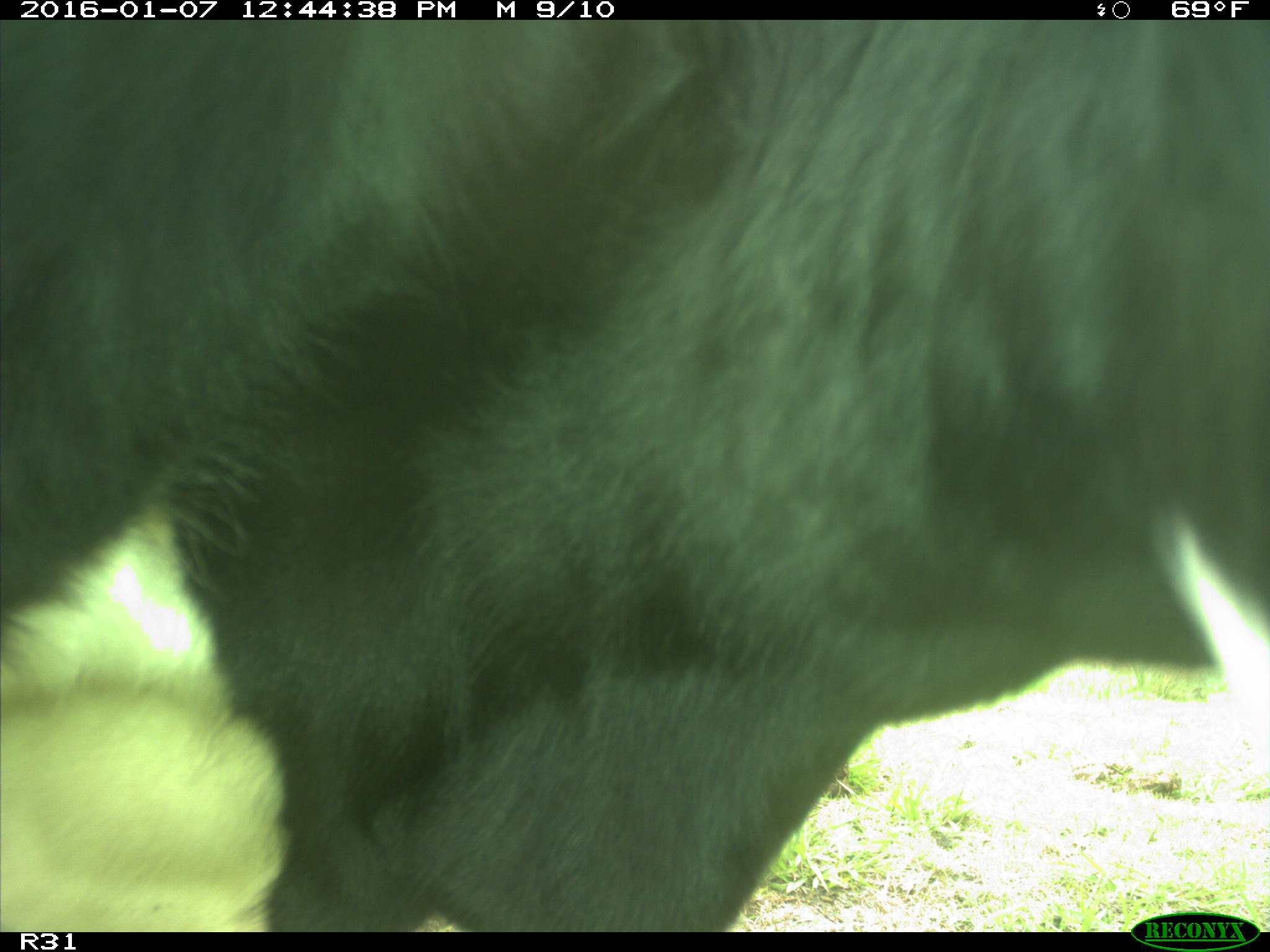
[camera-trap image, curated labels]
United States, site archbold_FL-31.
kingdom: Animalia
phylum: Chordata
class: Mammalia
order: Artiodactyla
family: Bovidae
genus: Bos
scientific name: Bos taurus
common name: domestic cow